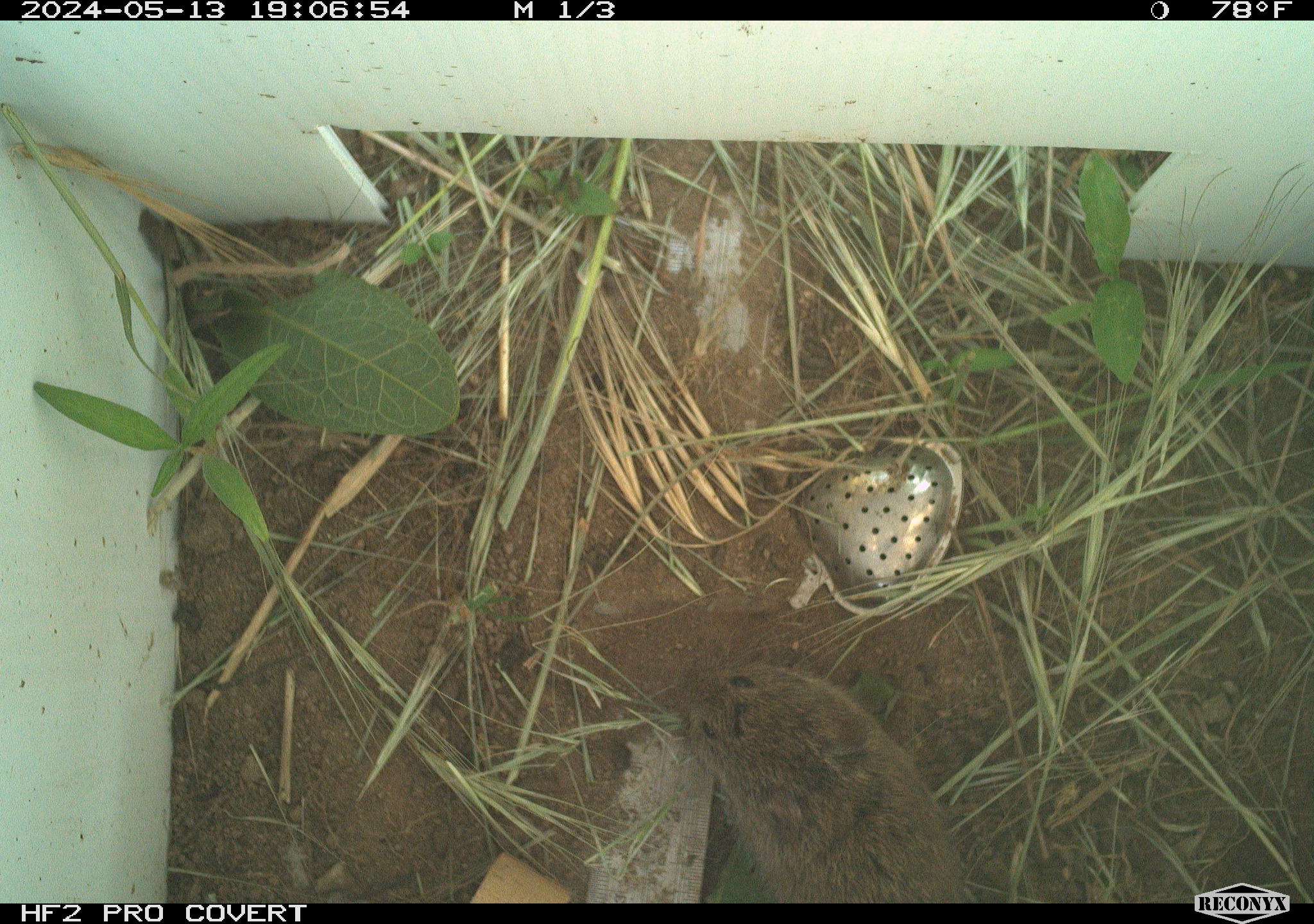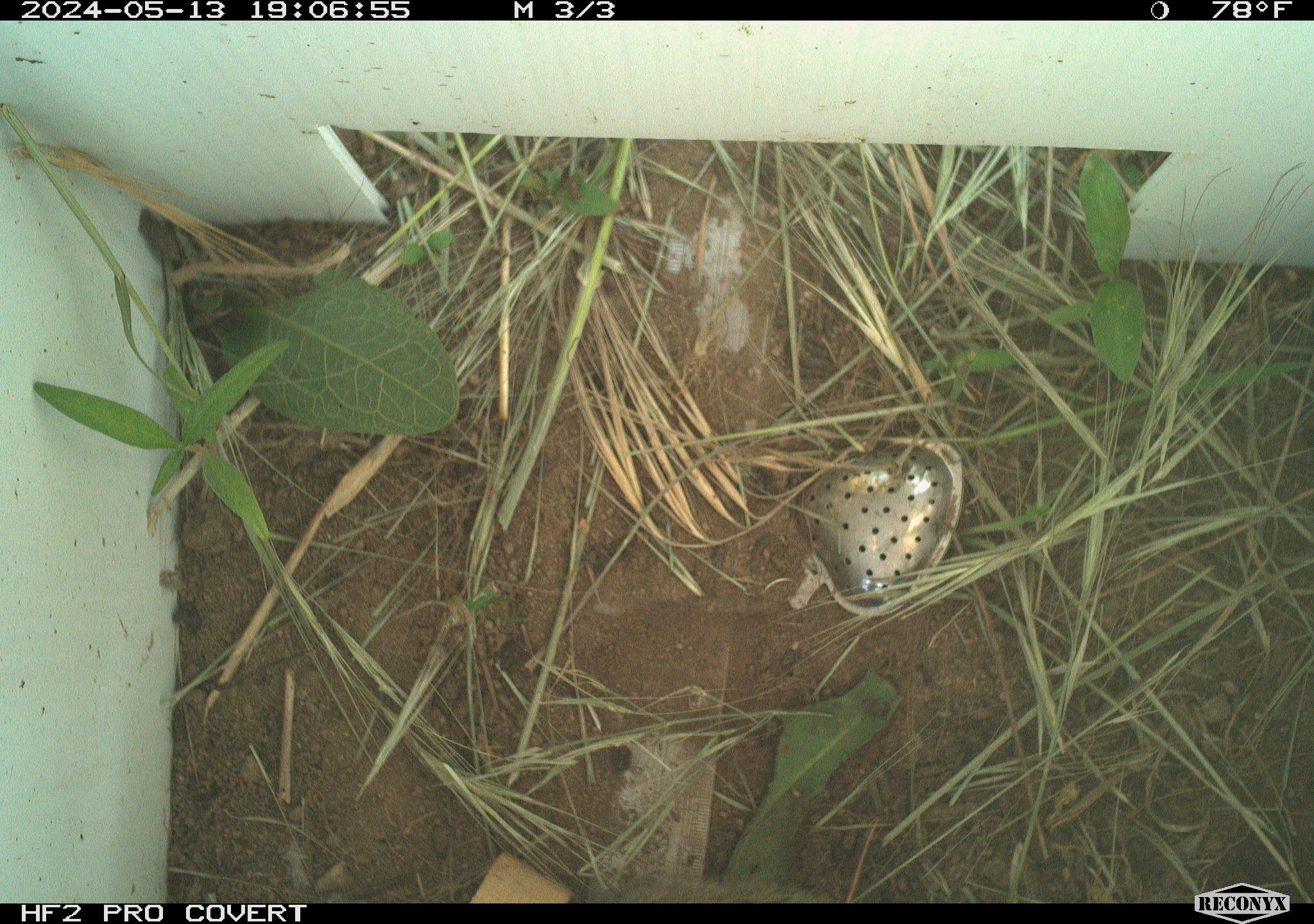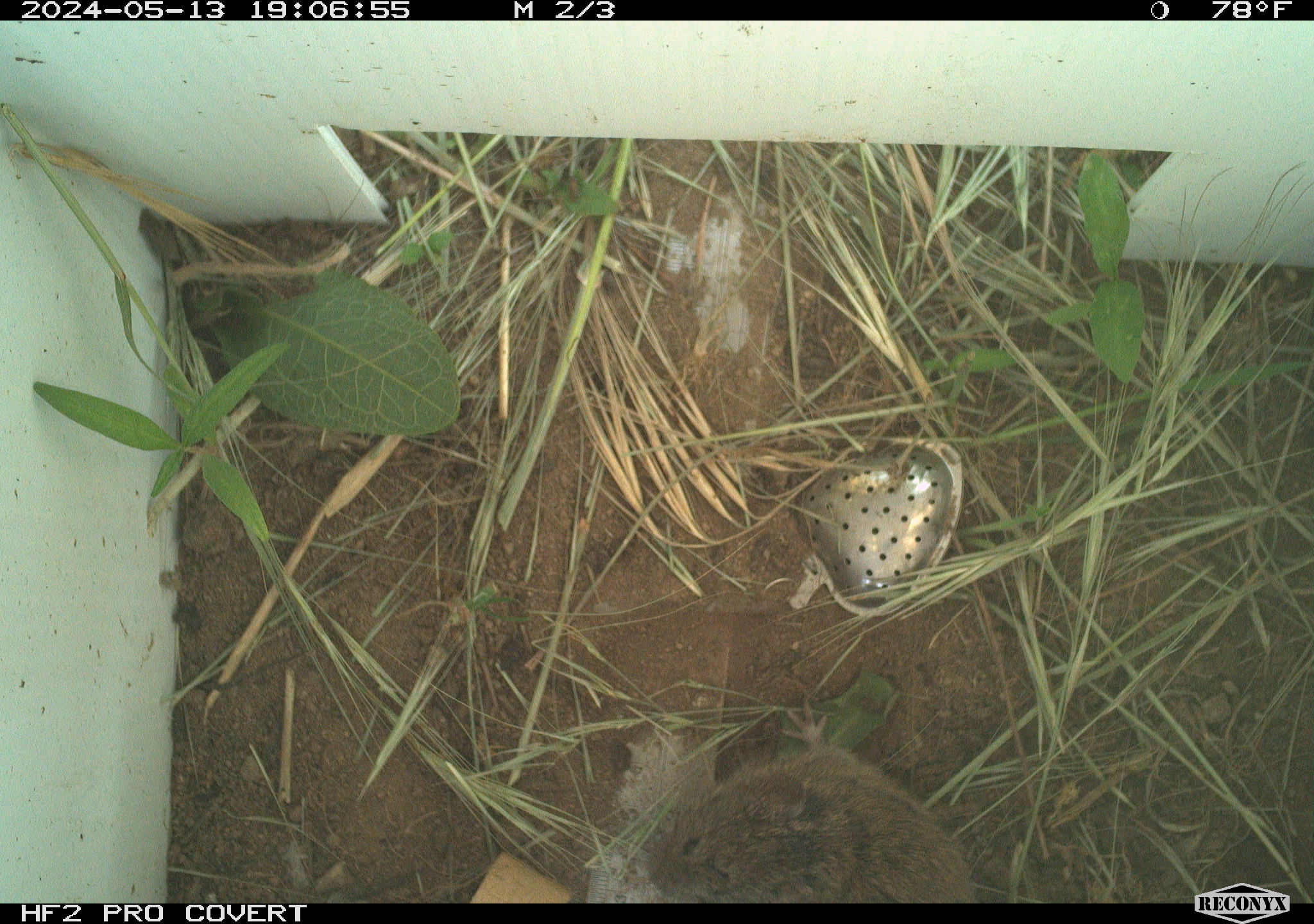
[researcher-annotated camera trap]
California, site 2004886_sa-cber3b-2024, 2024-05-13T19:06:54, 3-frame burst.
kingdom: Animalia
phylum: Chordata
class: Mammalia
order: Rodentia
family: Cricetidae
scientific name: Arvicolinae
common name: voles, lemmings, and muskrats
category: arvicolinae subfamily